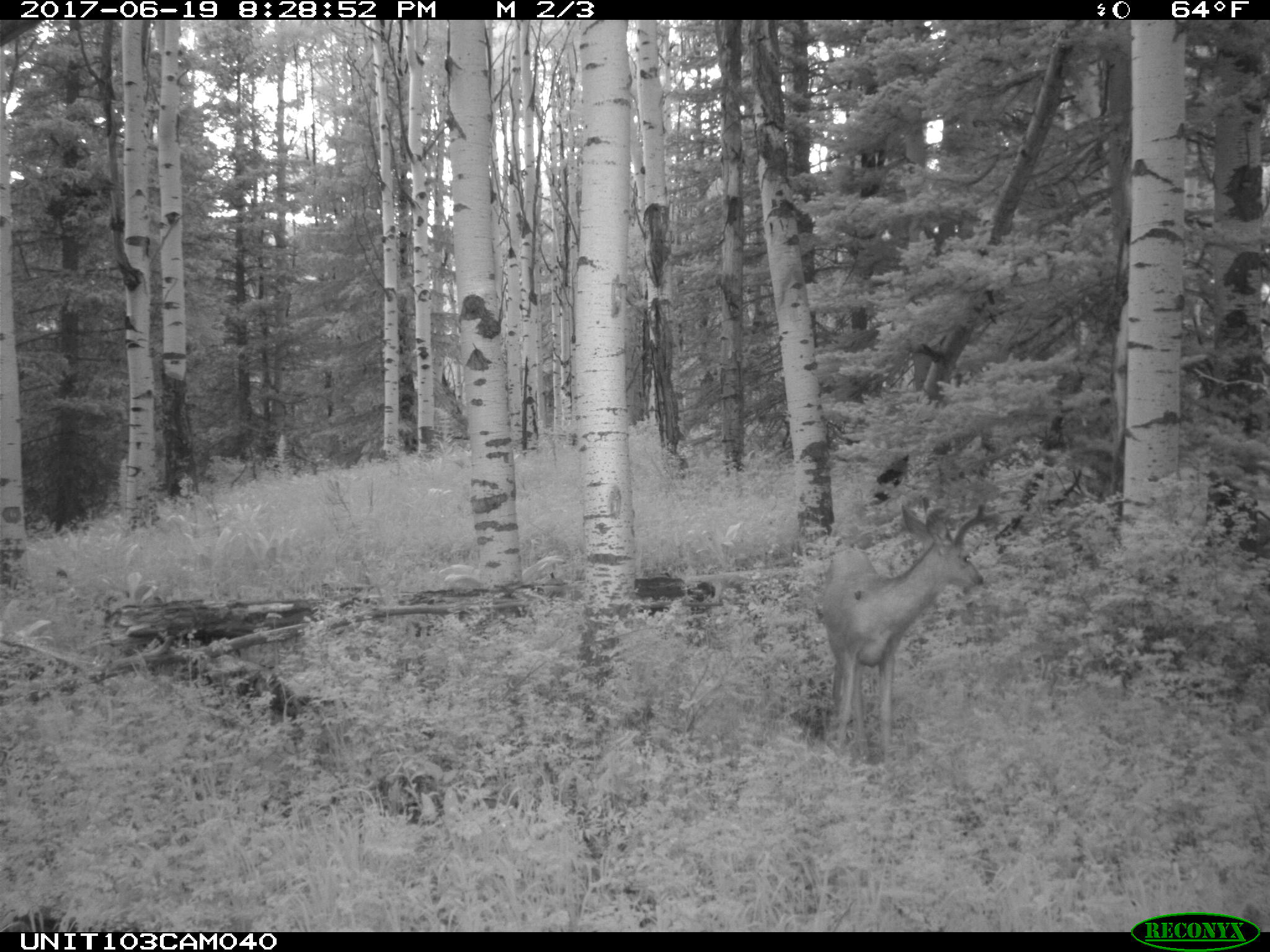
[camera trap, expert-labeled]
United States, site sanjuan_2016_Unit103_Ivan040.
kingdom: Animalia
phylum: Chordata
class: Mammalia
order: Artiodactyla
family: Cervidae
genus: Odocoileus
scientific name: Odocoileus hemionus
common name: mule deer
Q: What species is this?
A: Odocoileus hemionus (mule deer).